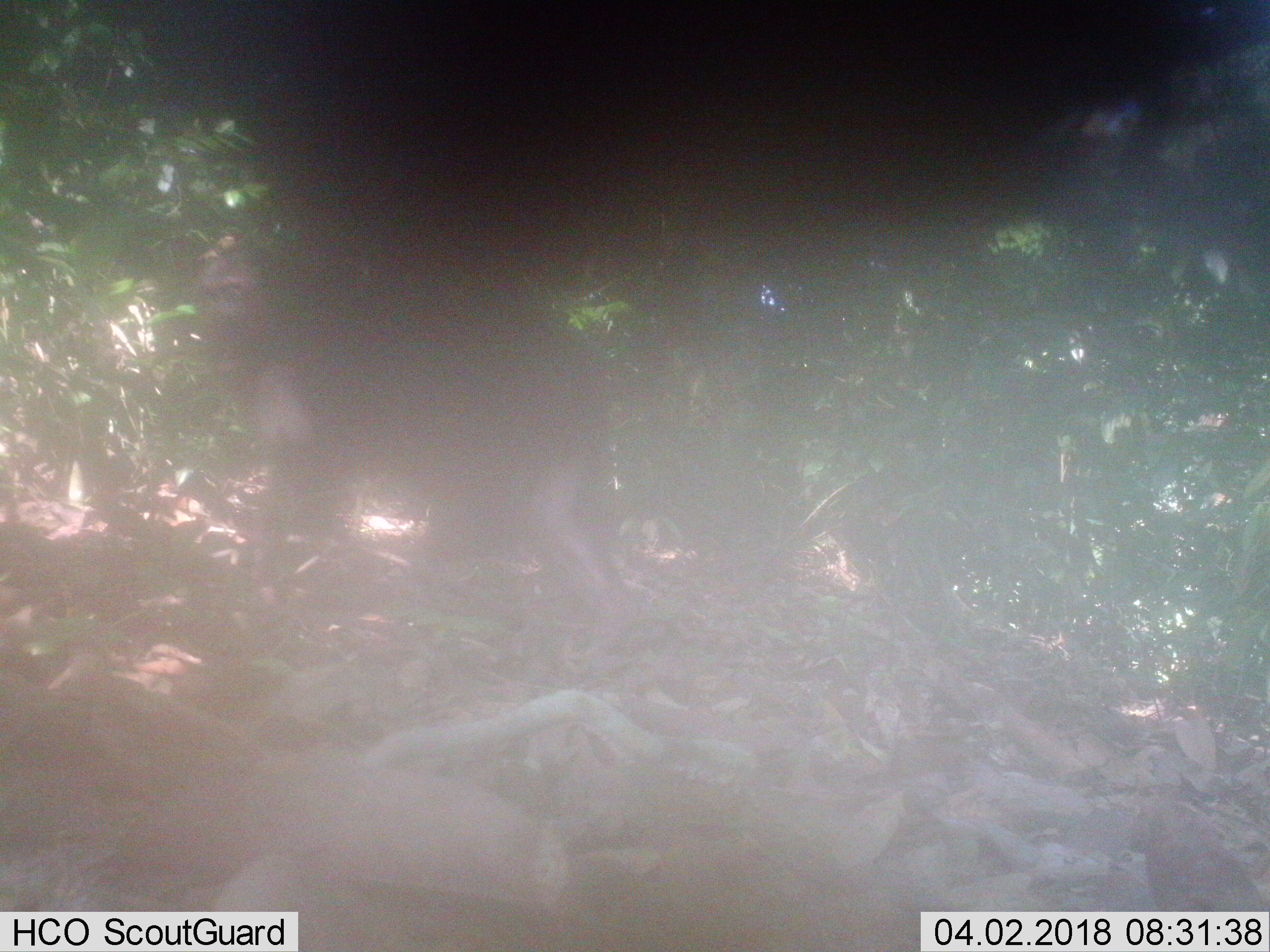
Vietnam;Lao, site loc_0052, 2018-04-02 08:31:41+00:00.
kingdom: Animalia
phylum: Chordata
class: Mammalia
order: Primates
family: Cercopithecidae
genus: Macaca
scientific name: Macaca arctoides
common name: stump-tailed macaque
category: stump tailed macaque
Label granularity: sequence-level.